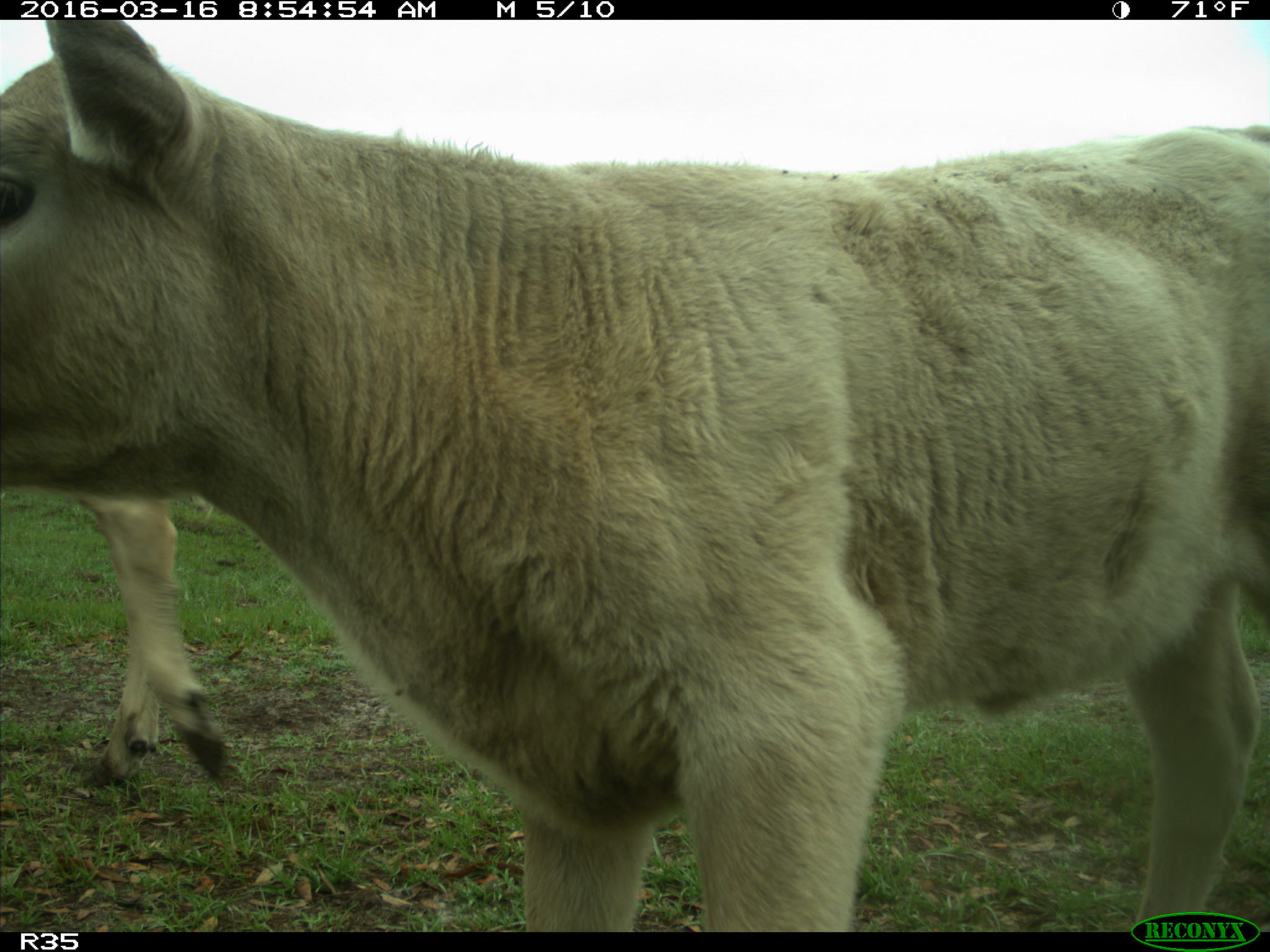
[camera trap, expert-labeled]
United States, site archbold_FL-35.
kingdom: Animalia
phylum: Chordata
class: Mammalia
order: Artiodactyla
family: Bovidae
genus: Bos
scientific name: Bos taurus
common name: domestic cow